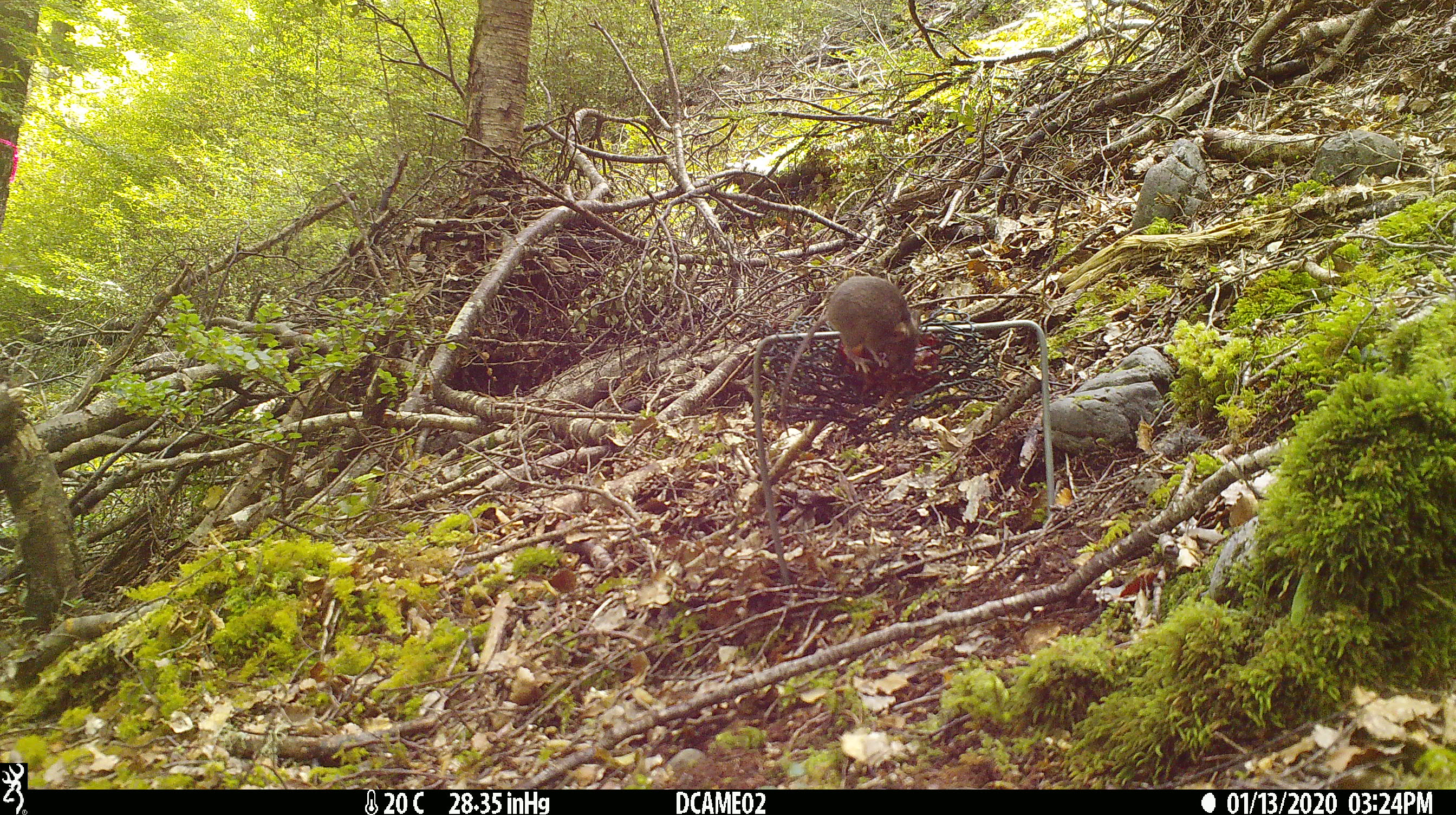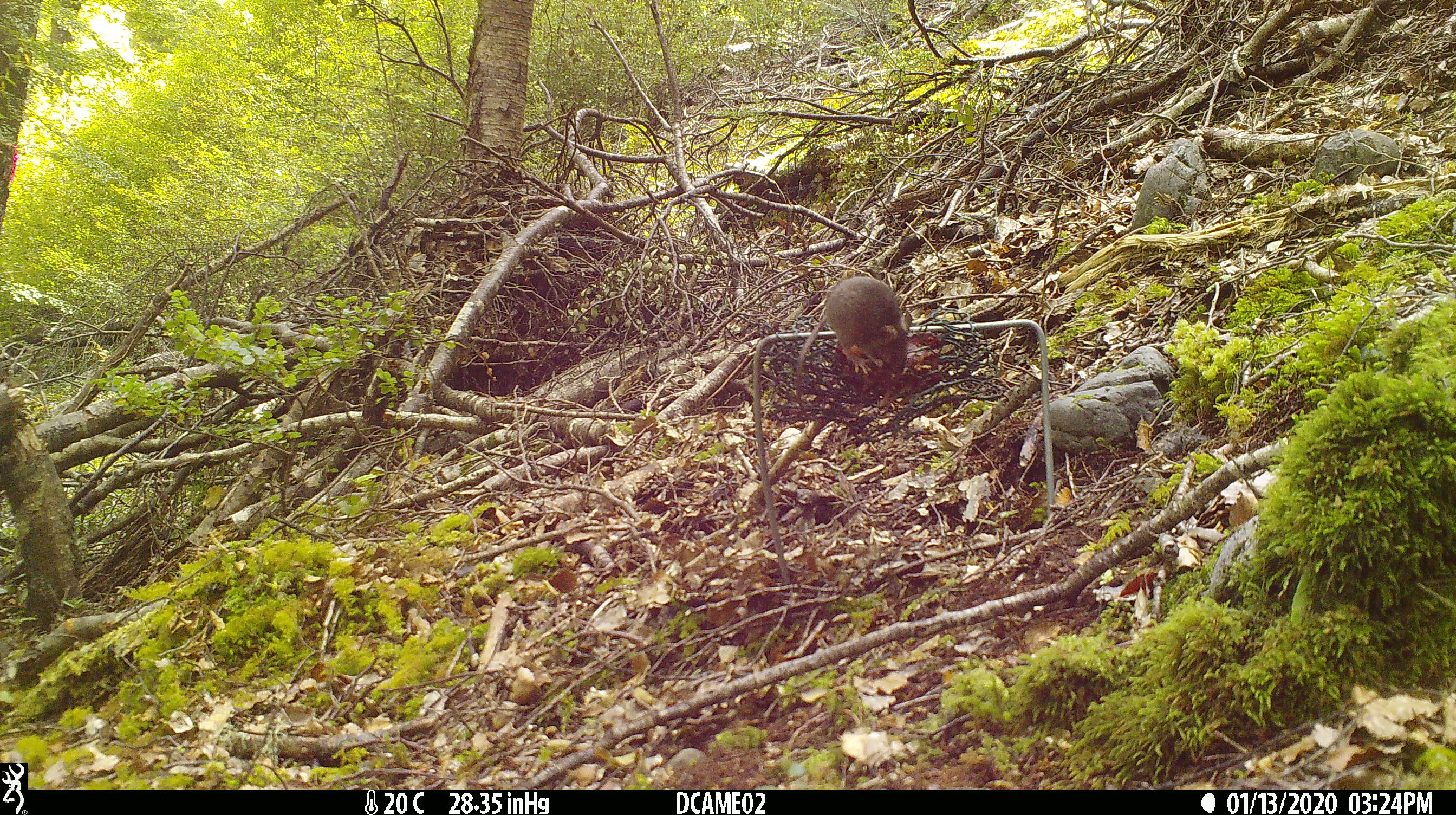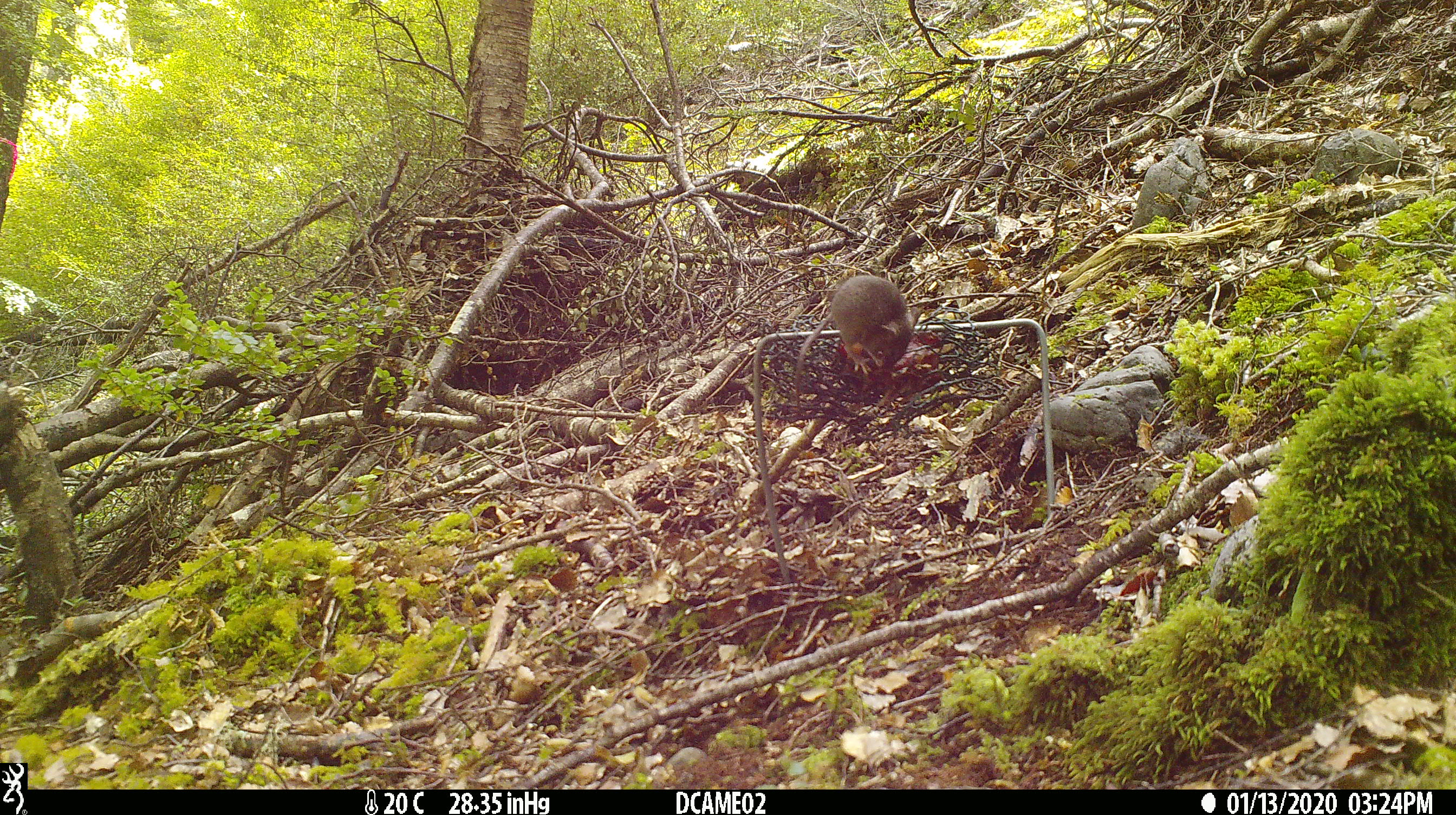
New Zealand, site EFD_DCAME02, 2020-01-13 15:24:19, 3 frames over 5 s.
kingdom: Animalia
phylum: Chordata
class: Mammalia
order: Rodentia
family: Muridae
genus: Mus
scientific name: Mus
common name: mouse